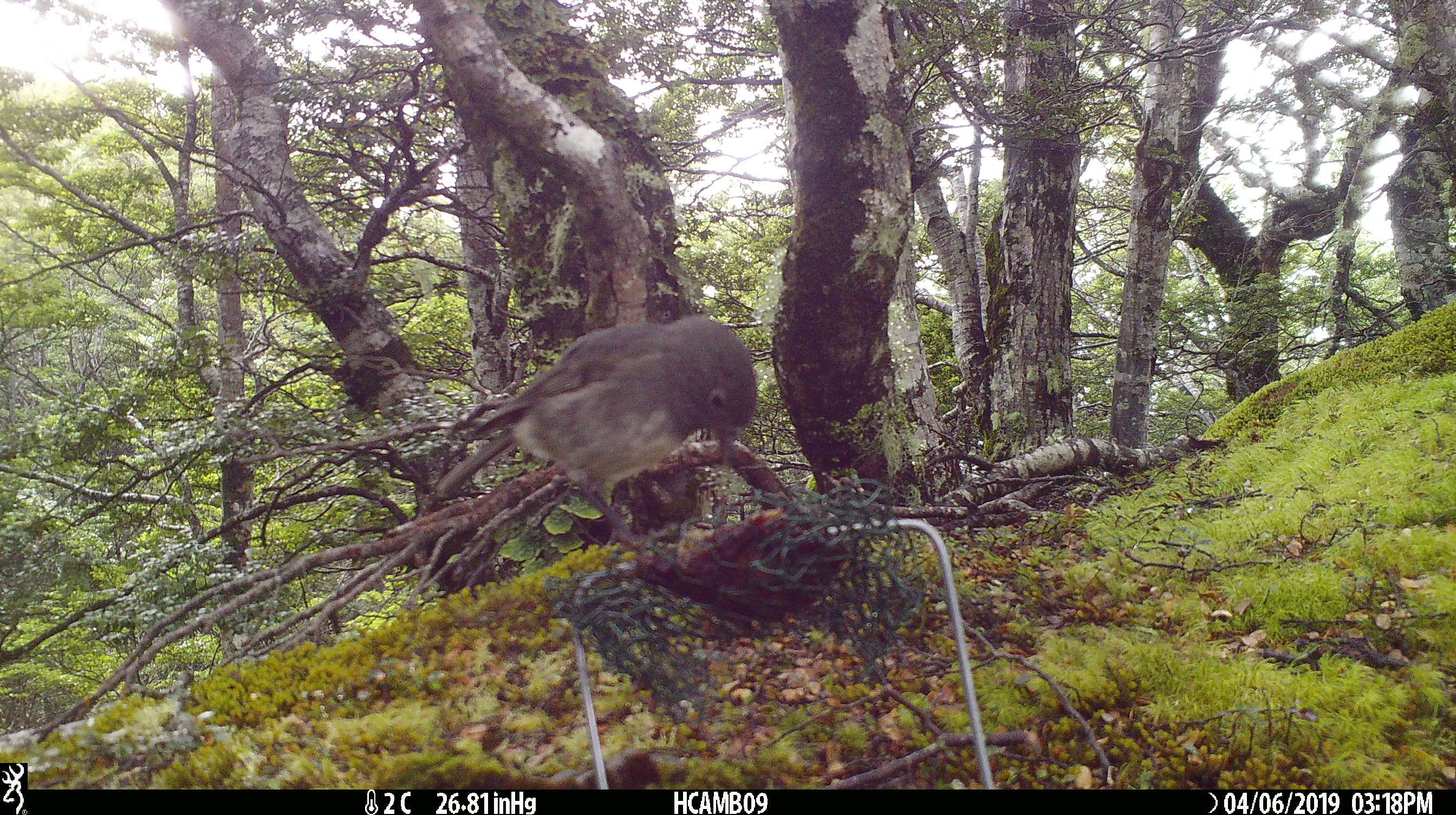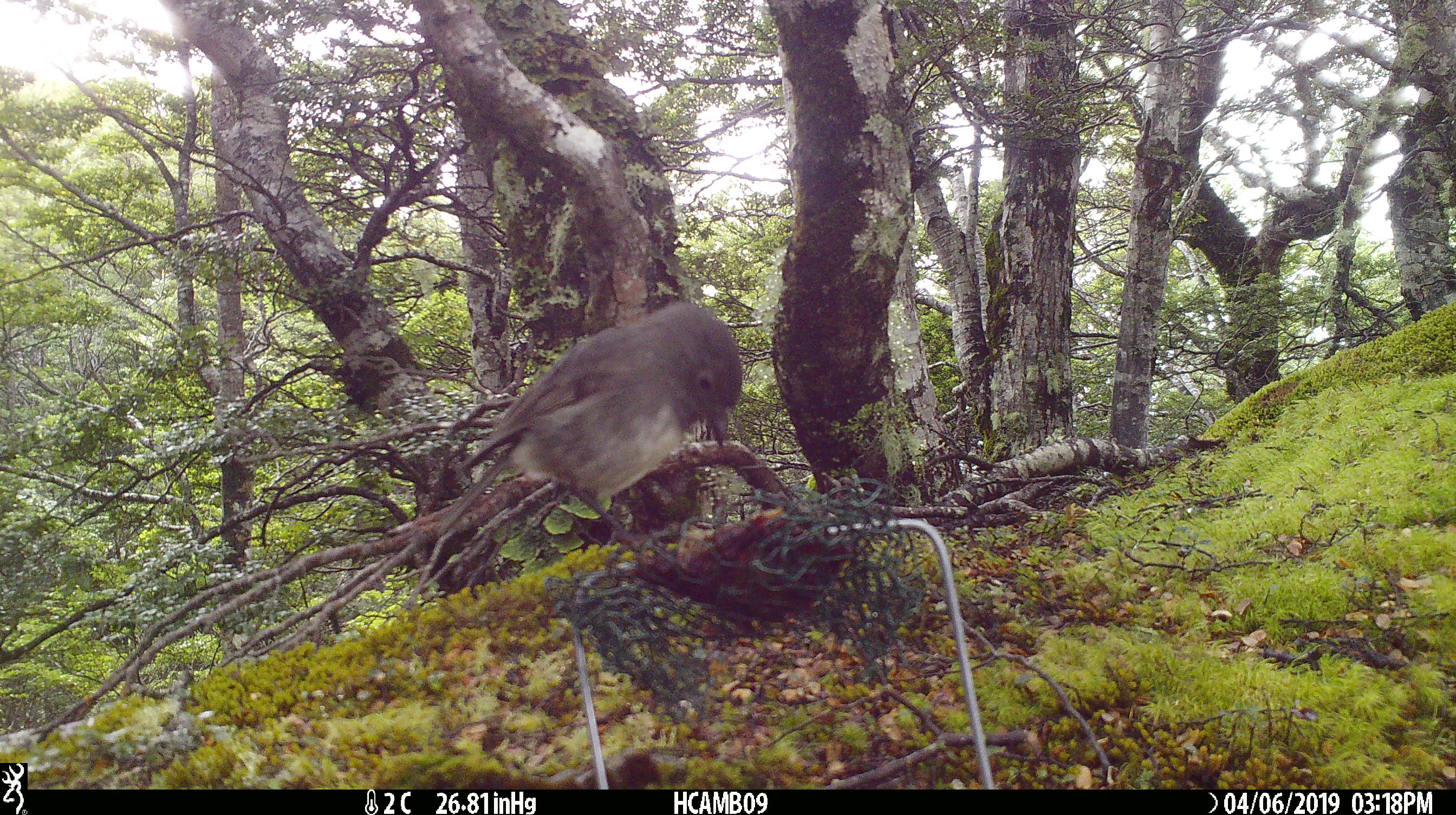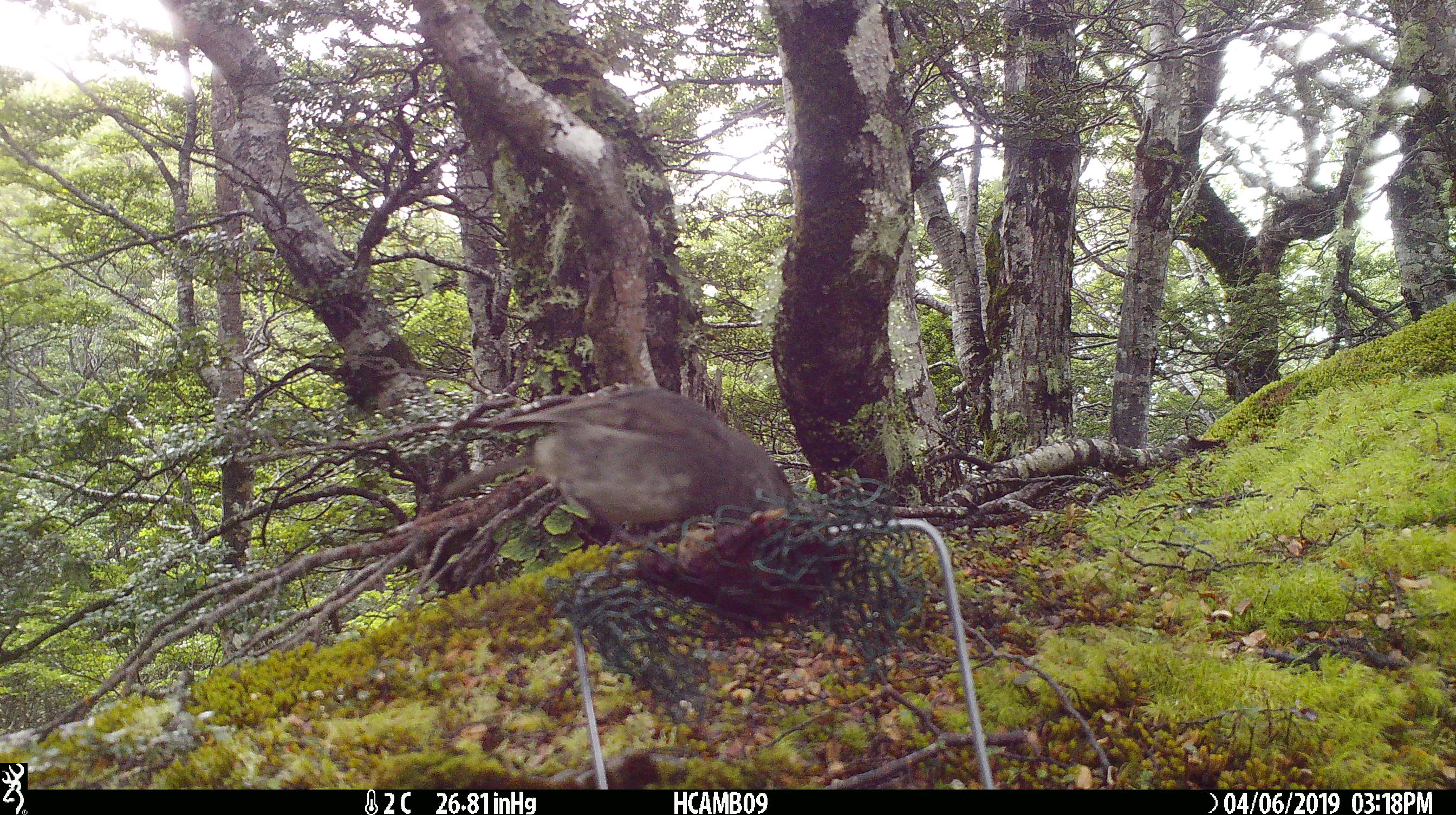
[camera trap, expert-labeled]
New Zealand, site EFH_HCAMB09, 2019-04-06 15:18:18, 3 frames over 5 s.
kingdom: Animalia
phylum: Chordata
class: Aves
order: Passeriformes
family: Petroicidae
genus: Petroica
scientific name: Petroica australis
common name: new zealand robin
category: robin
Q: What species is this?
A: Robin (new zealand robin) (Petroica australis).